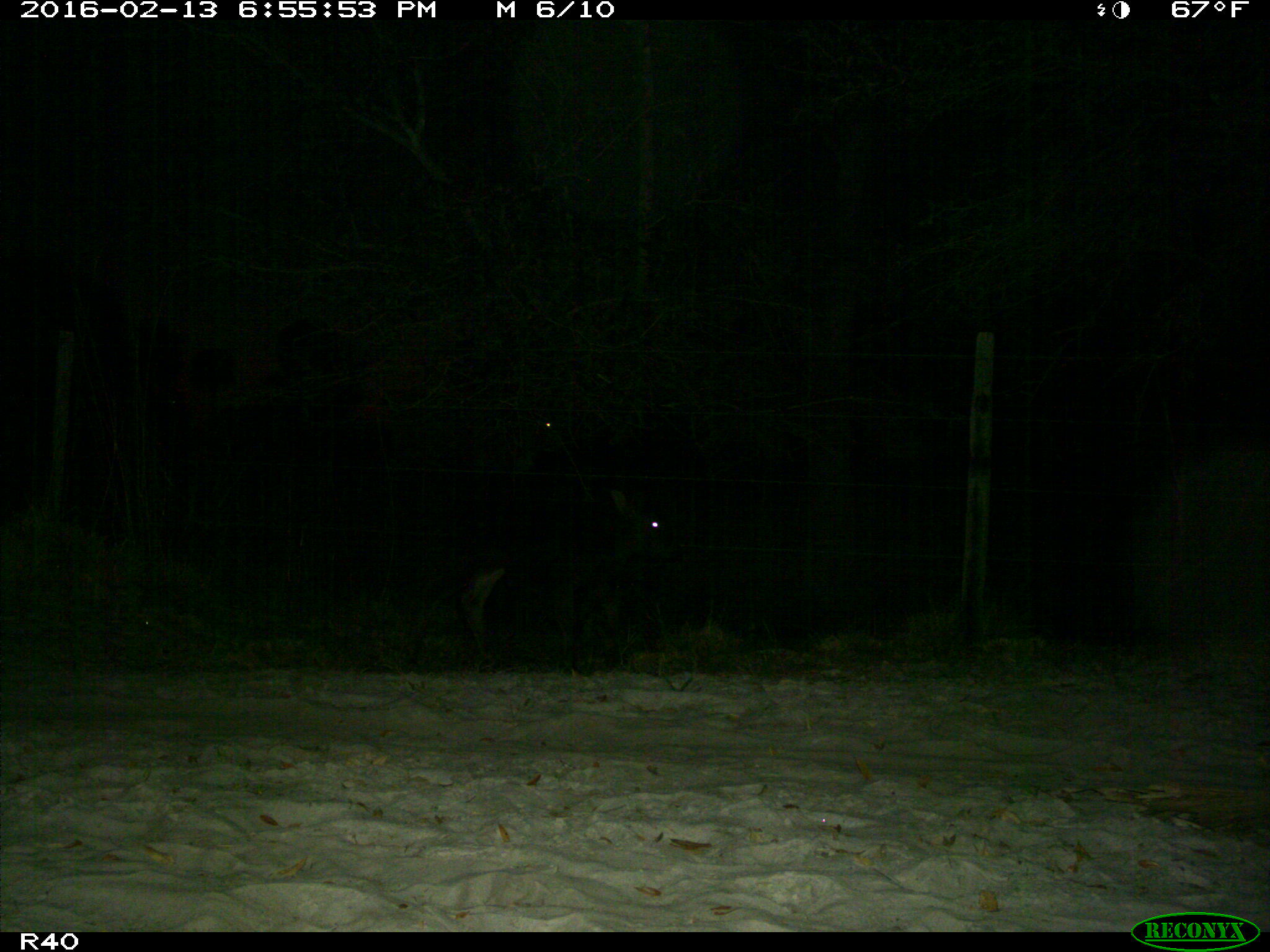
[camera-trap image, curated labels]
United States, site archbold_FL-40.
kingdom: Animalia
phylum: Chordata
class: Mammalia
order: Artiodactyla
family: Bovidae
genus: Bos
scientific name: Bos taurus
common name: domestic cow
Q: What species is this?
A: Bos taurus (domestic cow).